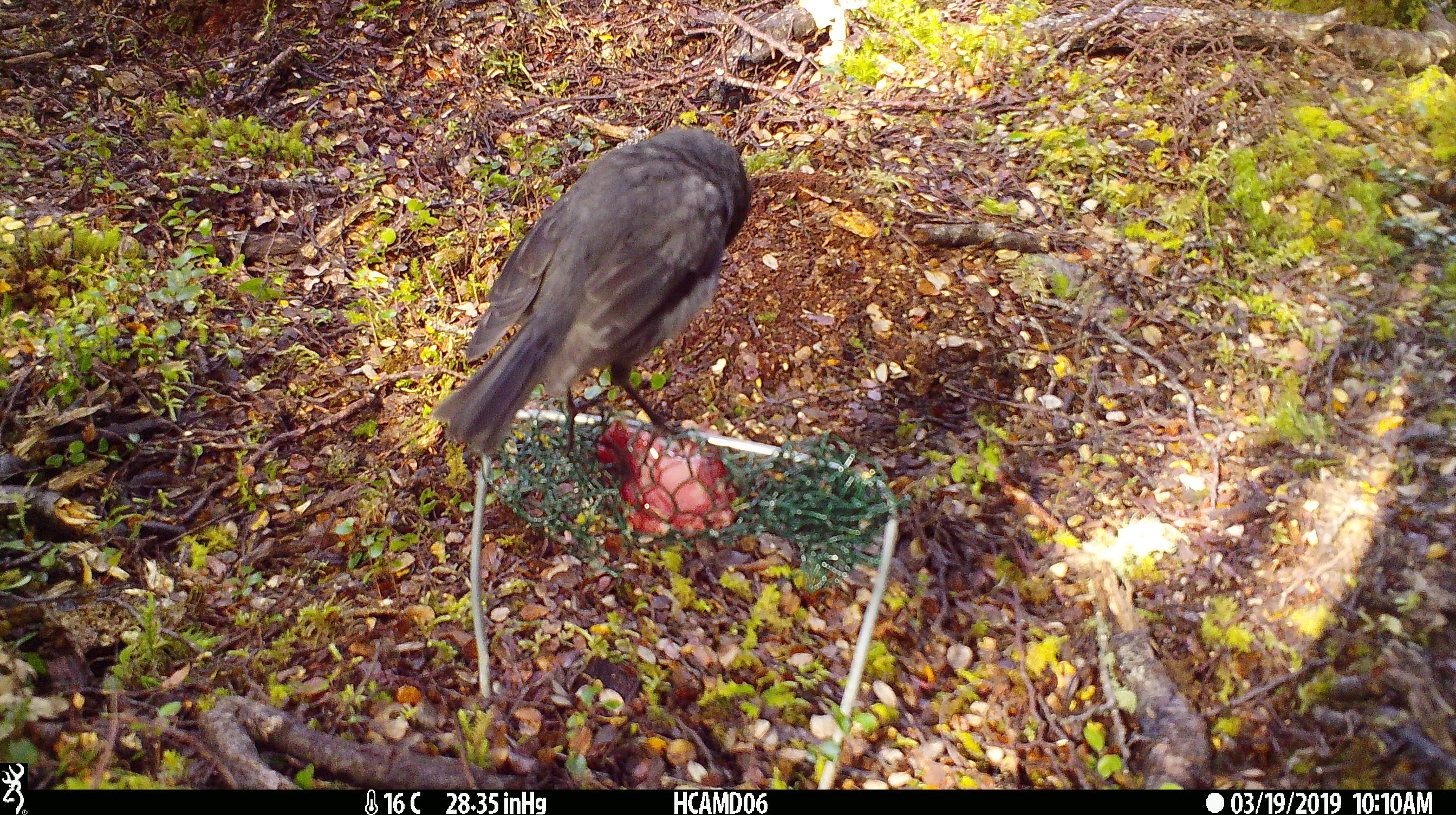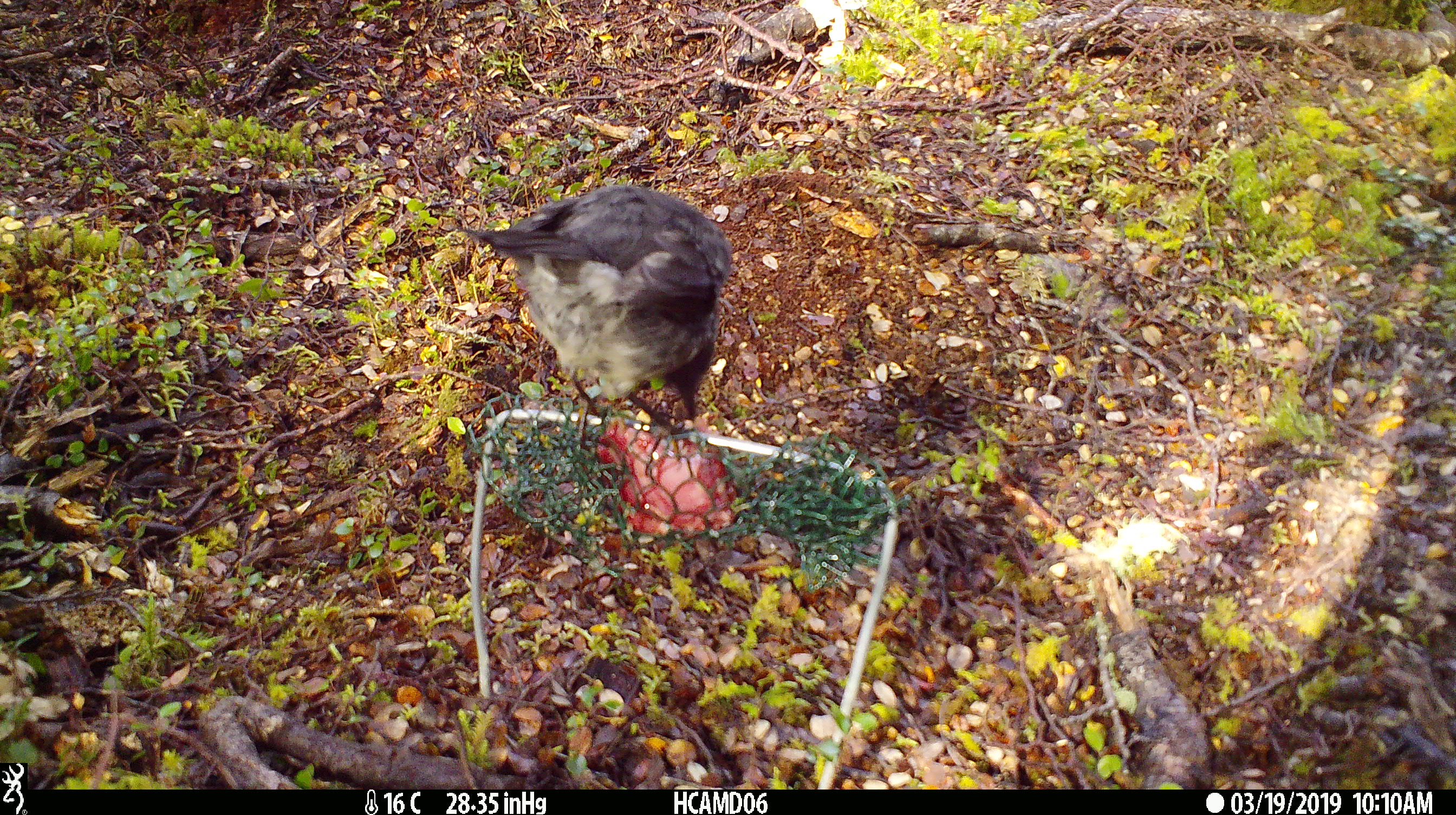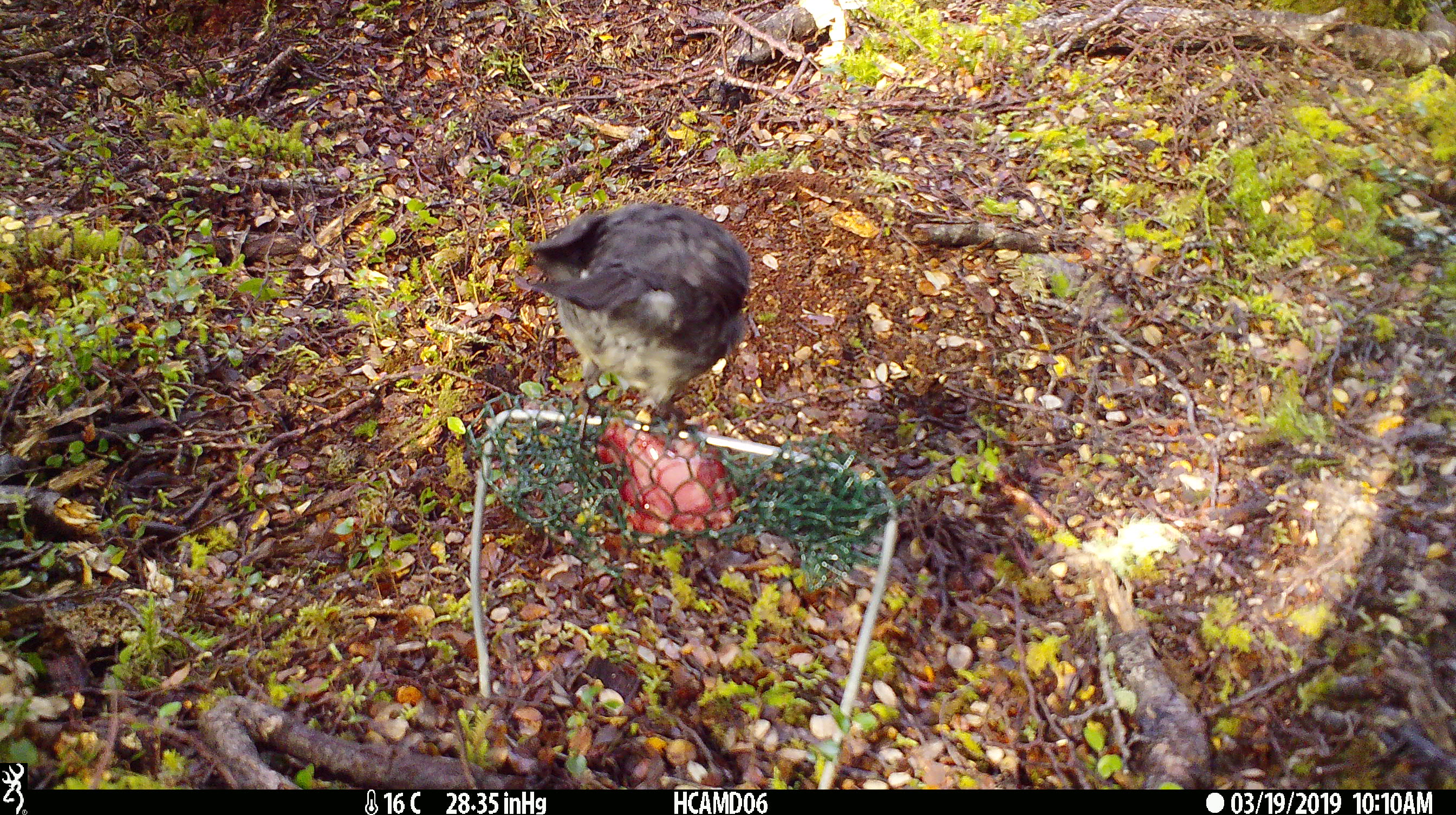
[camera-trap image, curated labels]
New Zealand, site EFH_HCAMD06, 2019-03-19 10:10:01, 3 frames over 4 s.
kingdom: Animalia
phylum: Chordata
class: Aves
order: Passeriformes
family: Petroicidae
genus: Petroica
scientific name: Petroica australis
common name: new zealand robin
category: robin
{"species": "robin (new zealand robin) (Petroica australis)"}